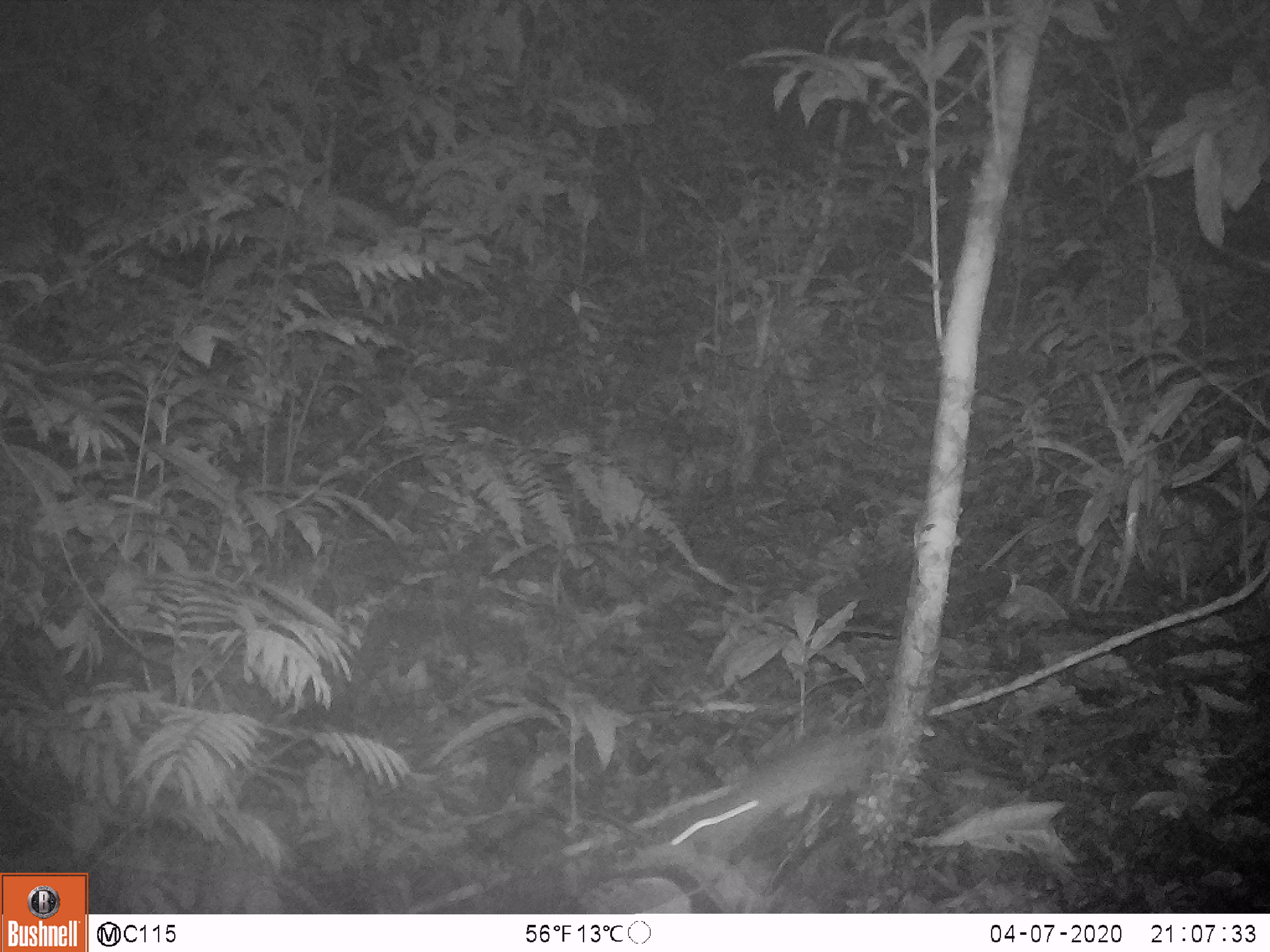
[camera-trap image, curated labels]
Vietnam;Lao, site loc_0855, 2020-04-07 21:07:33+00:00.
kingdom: Animalia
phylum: Chordata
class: Mammalia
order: Rodentia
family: Muridae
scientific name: Muridae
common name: old-world mice and rats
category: unidentified murid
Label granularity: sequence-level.